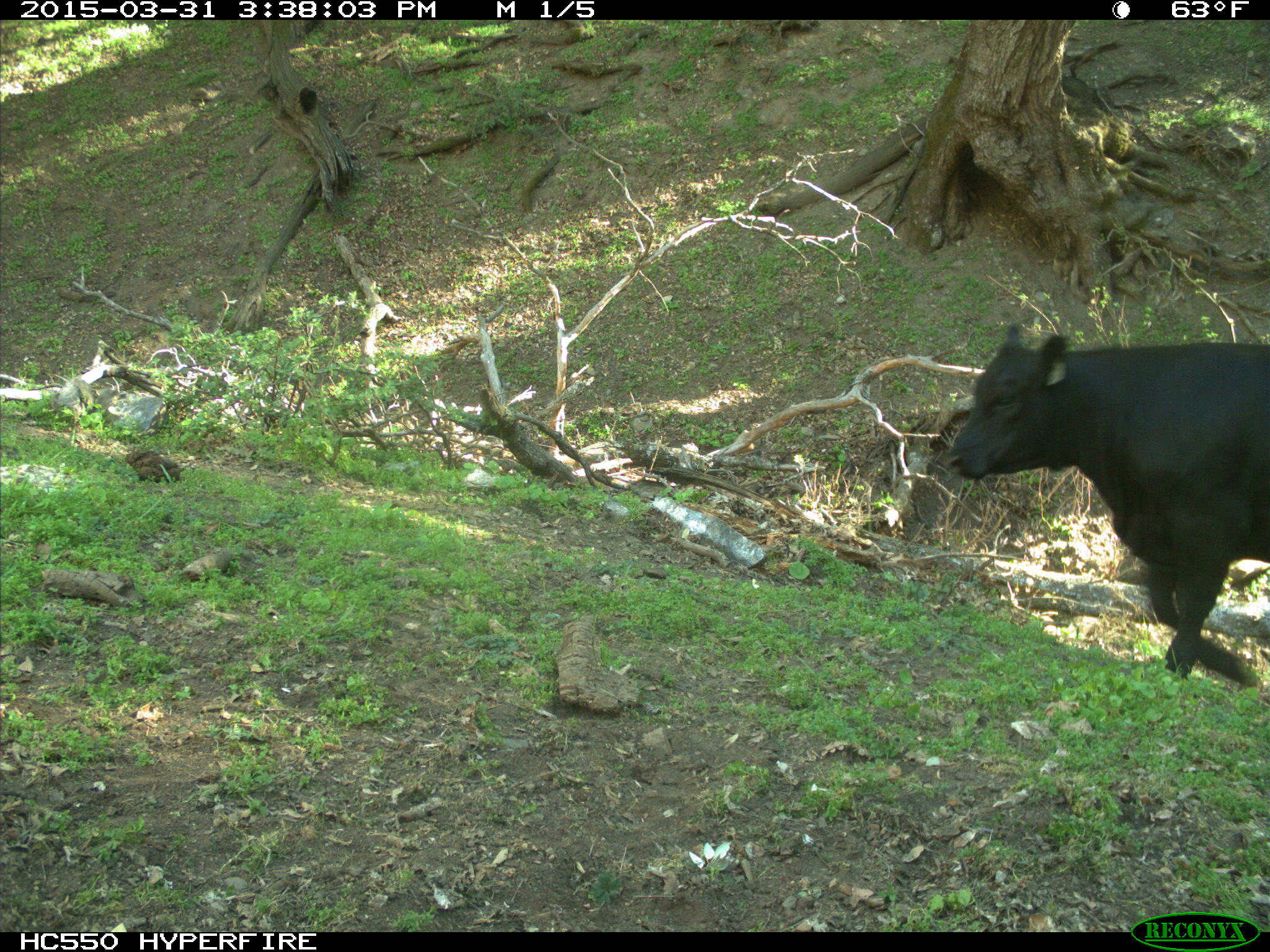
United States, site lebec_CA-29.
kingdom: Animalia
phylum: Chordata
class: Mammalia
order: Artiodactyla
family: Bovidae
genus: Bos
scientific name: Bos taurus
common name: domestic cow